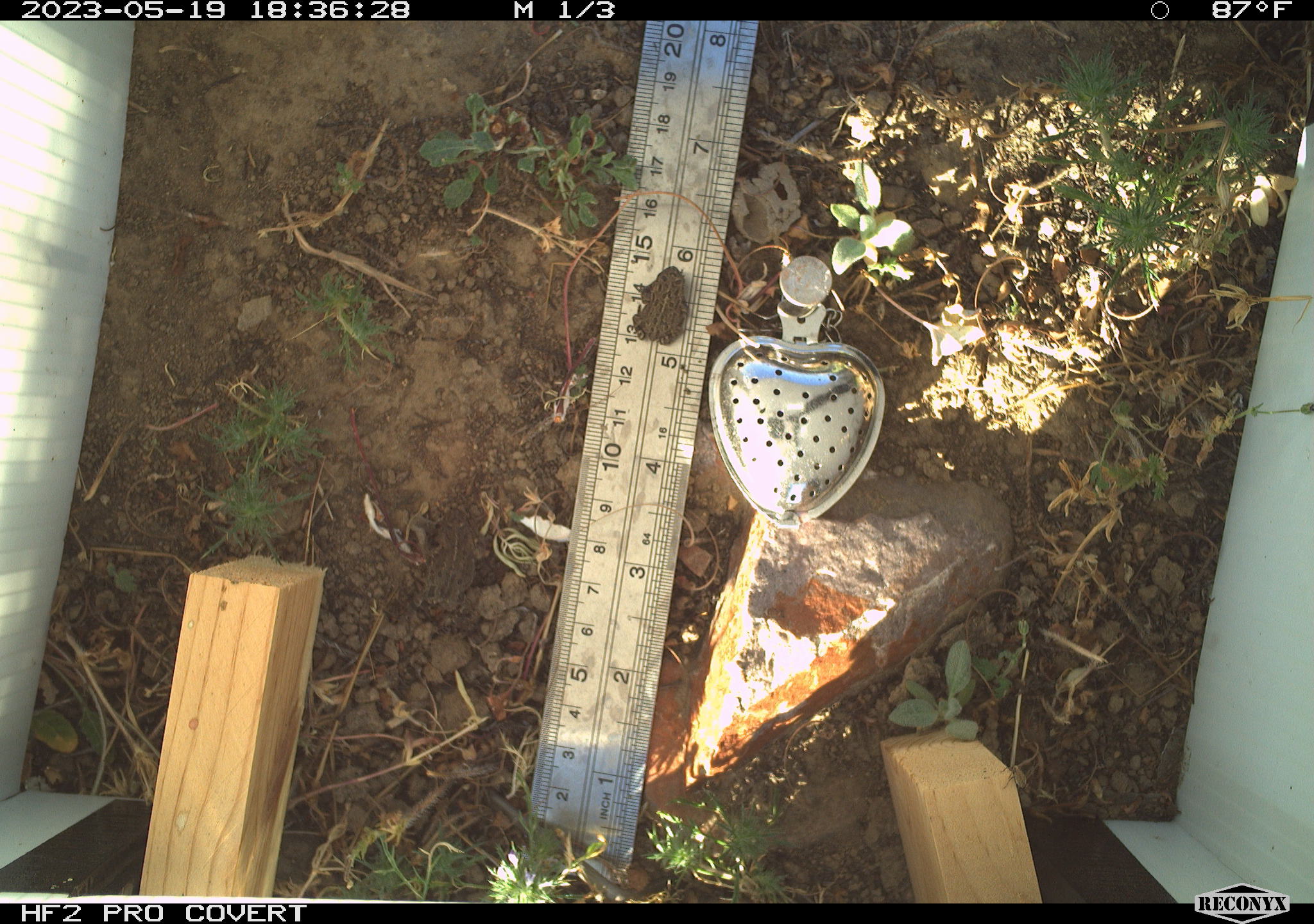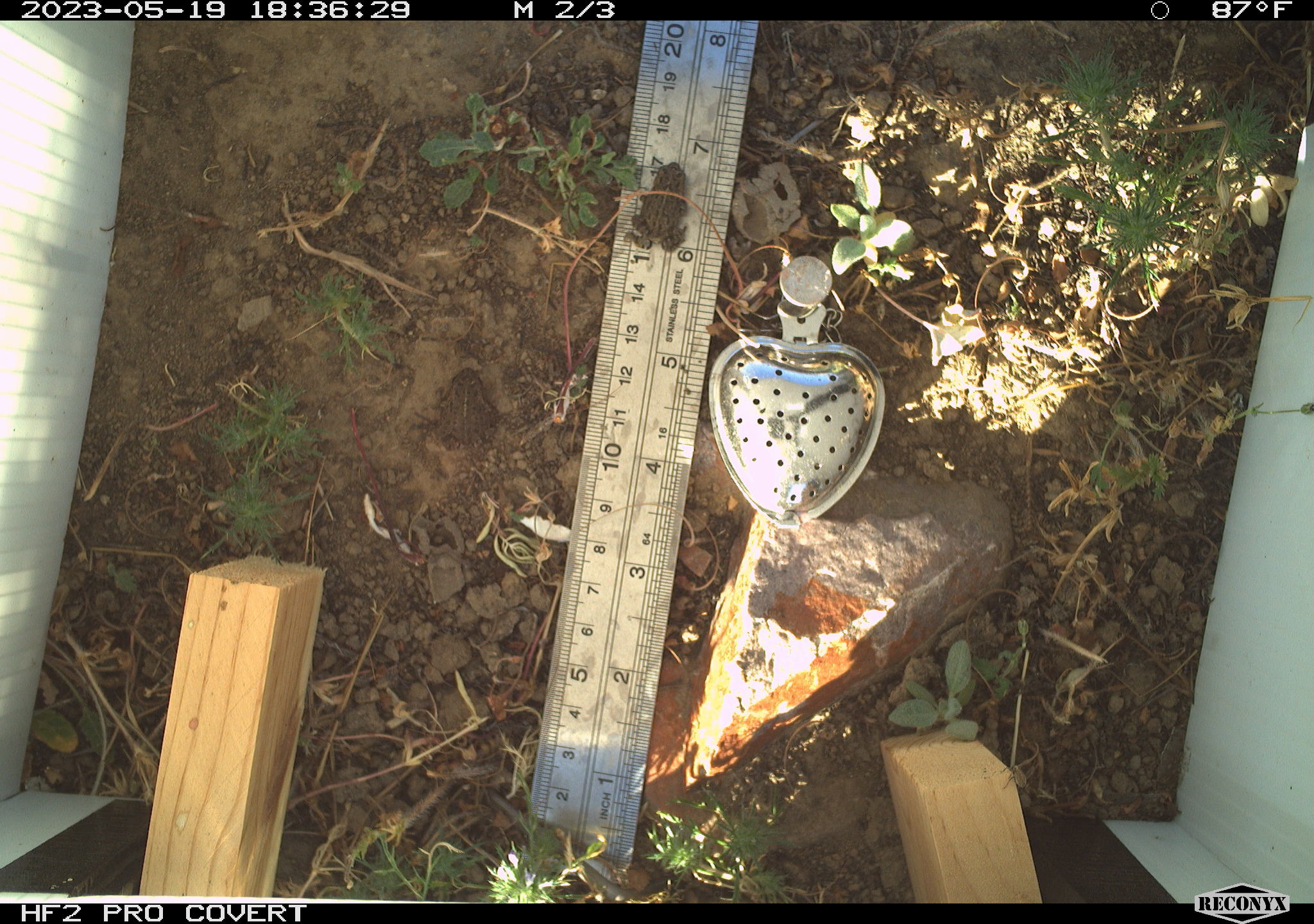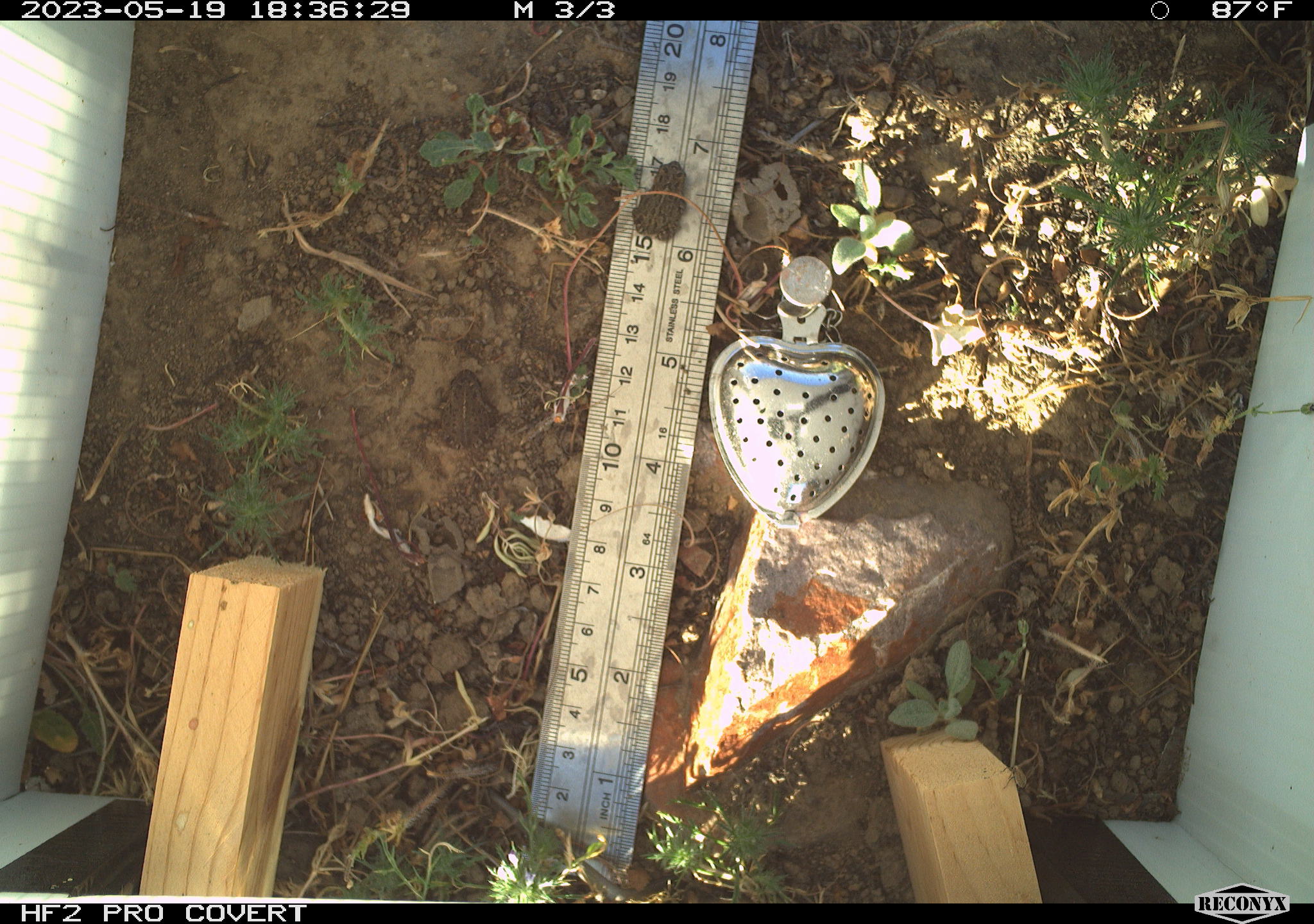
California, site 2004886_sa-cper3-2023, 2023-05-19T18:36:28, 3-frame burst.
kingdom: Animalia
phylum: Chordata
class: Amphibia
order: Anura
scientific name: Anura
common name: frogs